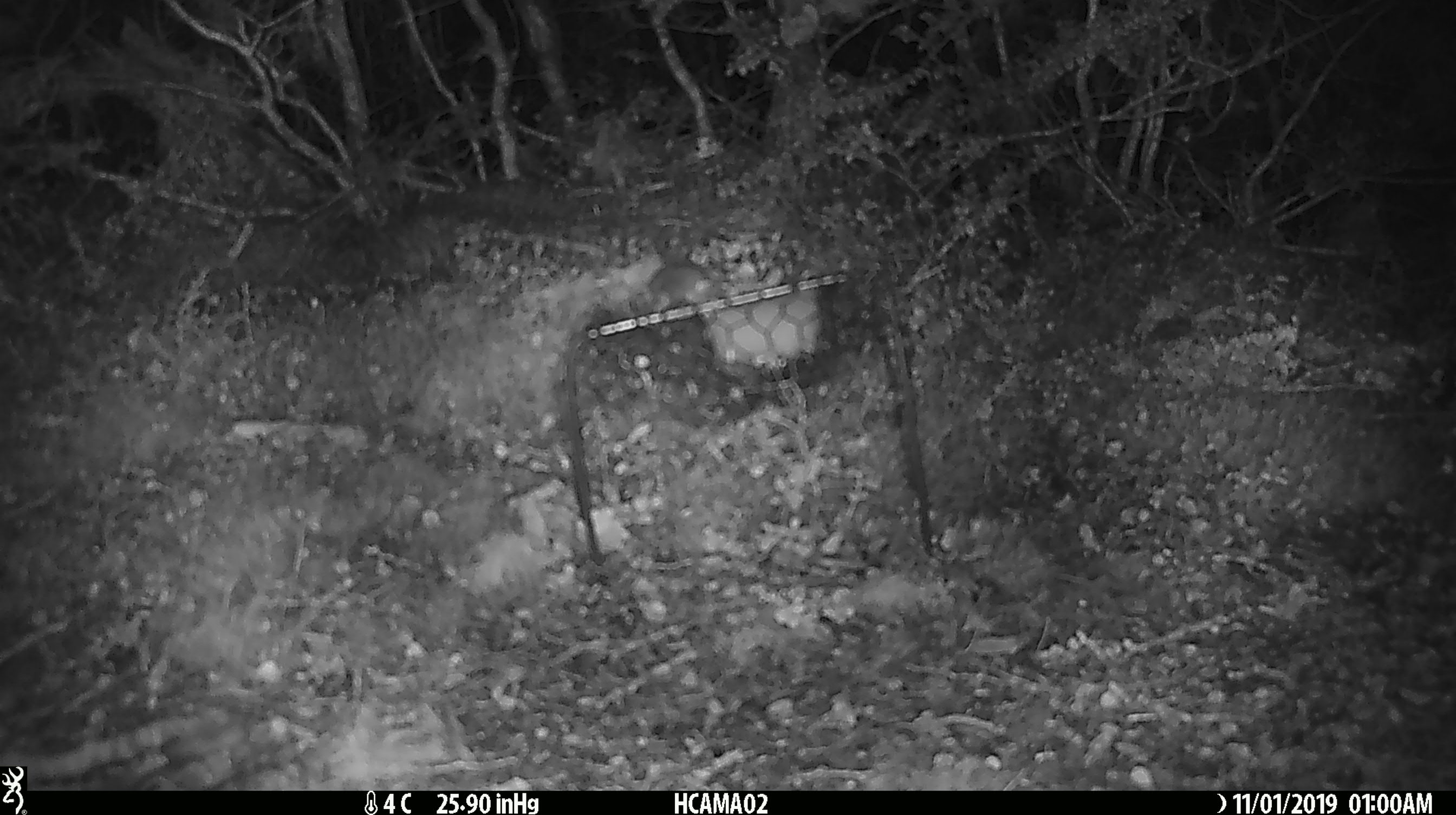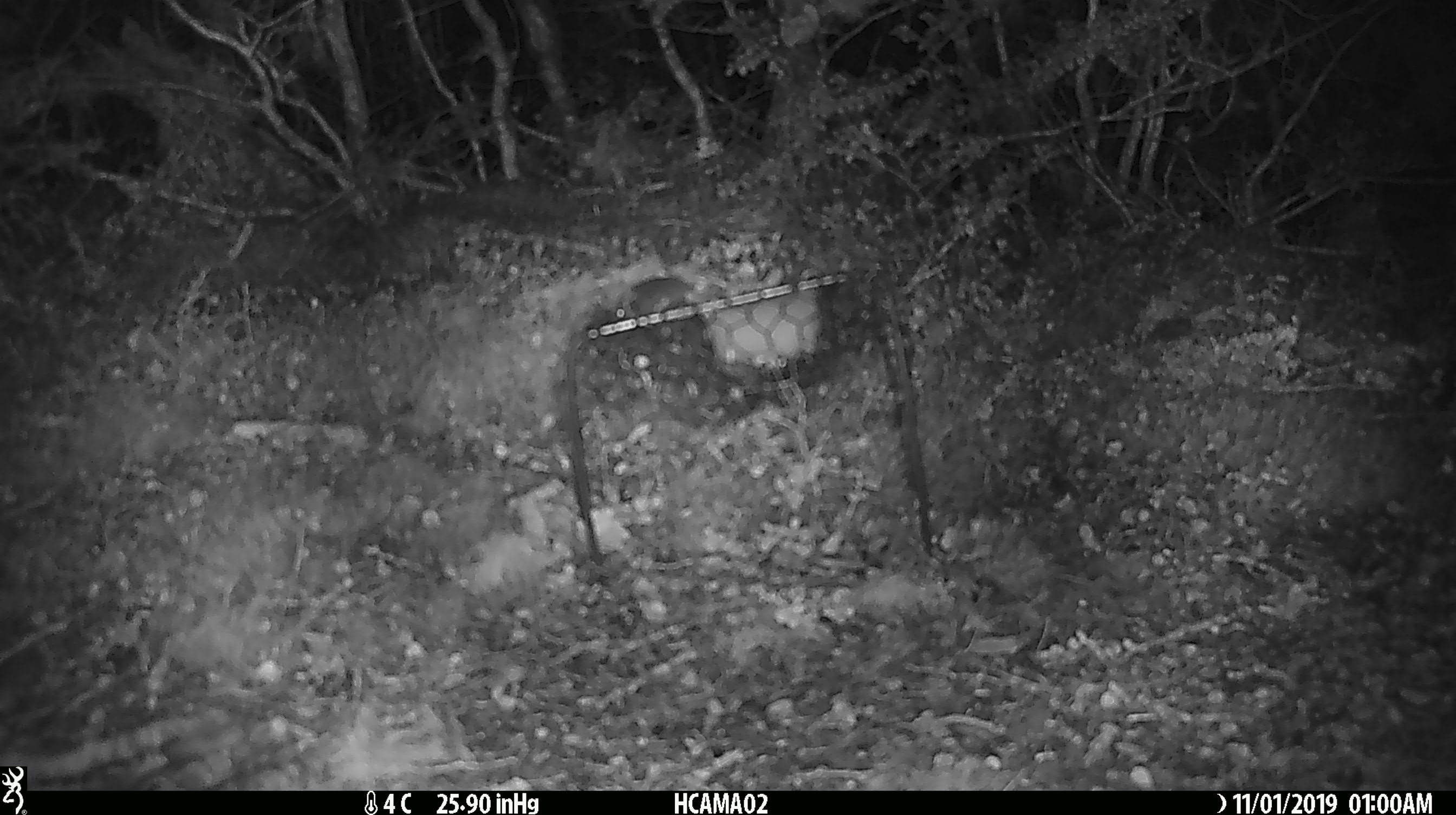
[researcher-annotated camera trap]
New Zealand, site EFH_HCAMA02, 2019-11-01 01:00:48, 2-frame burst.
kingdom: Animalia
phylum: Chordata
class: Mammalia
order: Rodentia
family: Muridae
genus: Mus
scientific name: Mus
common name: mouse